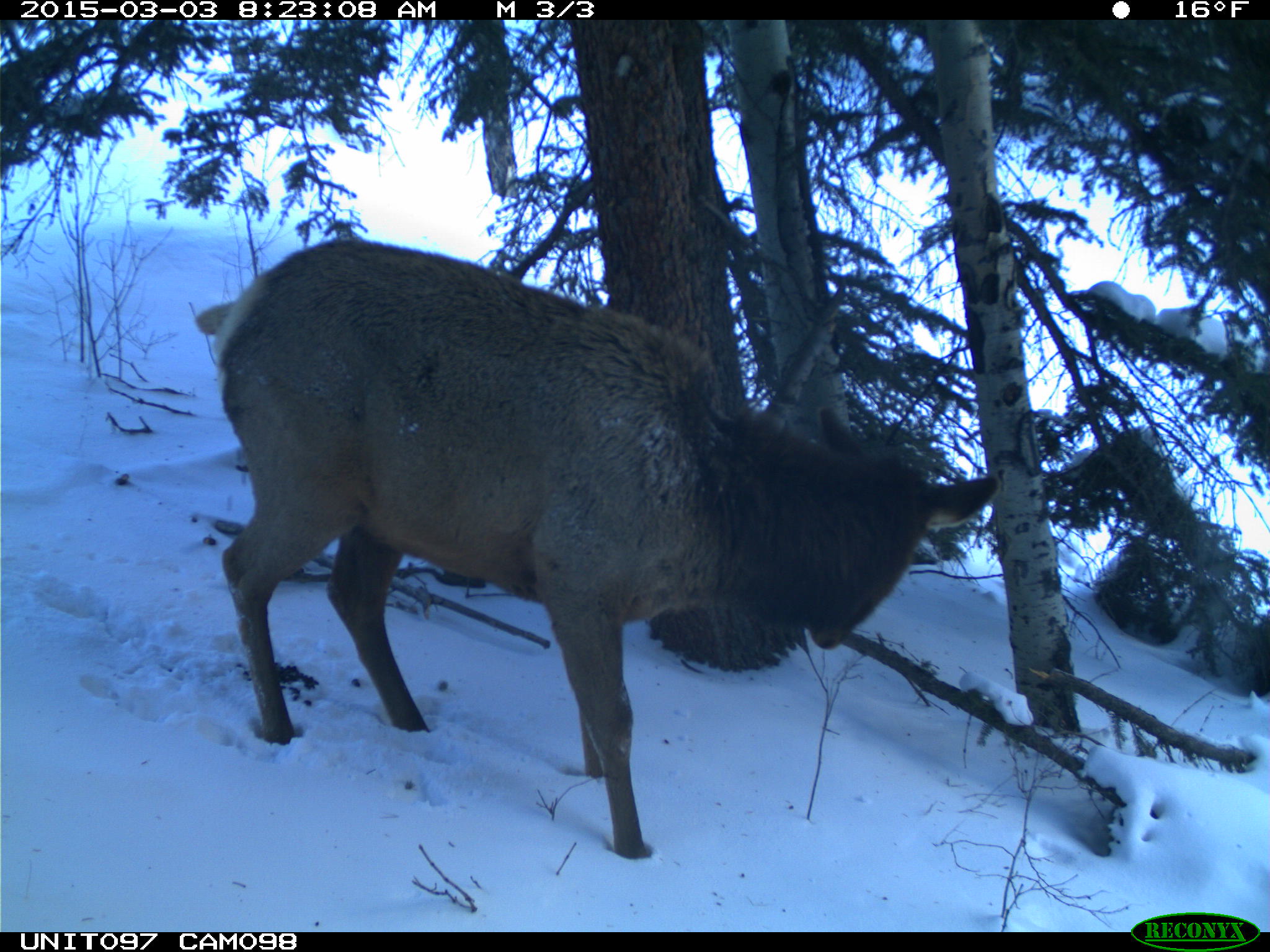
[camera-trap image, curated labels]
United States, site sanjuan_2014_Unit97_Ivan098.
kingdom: Animalia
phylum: Chordata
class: Mammalia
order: Artiodactyla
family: Cervidae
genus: Cervus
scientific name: Cervus elaphus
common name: red deer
Cervus elaphus (red deer).